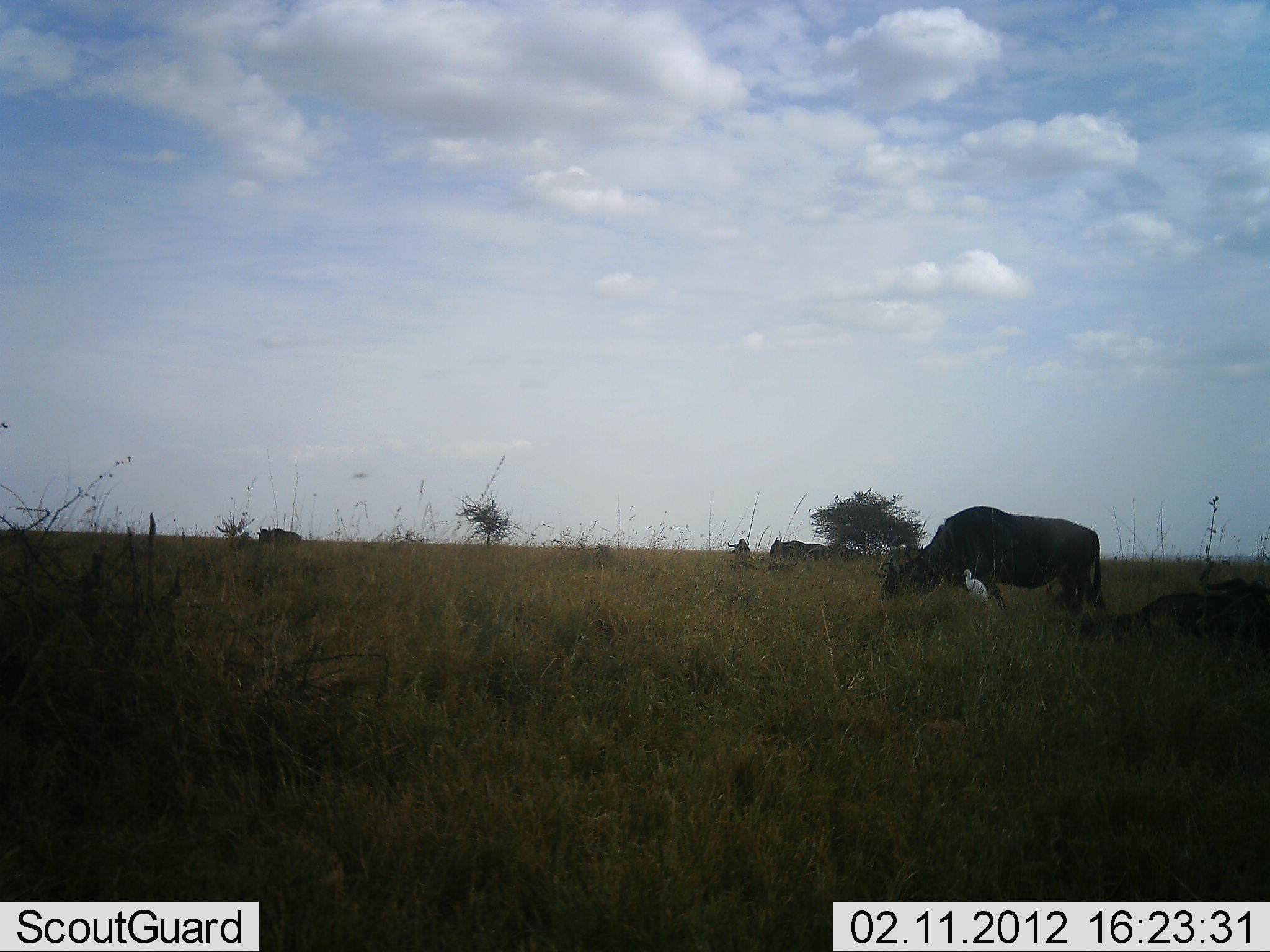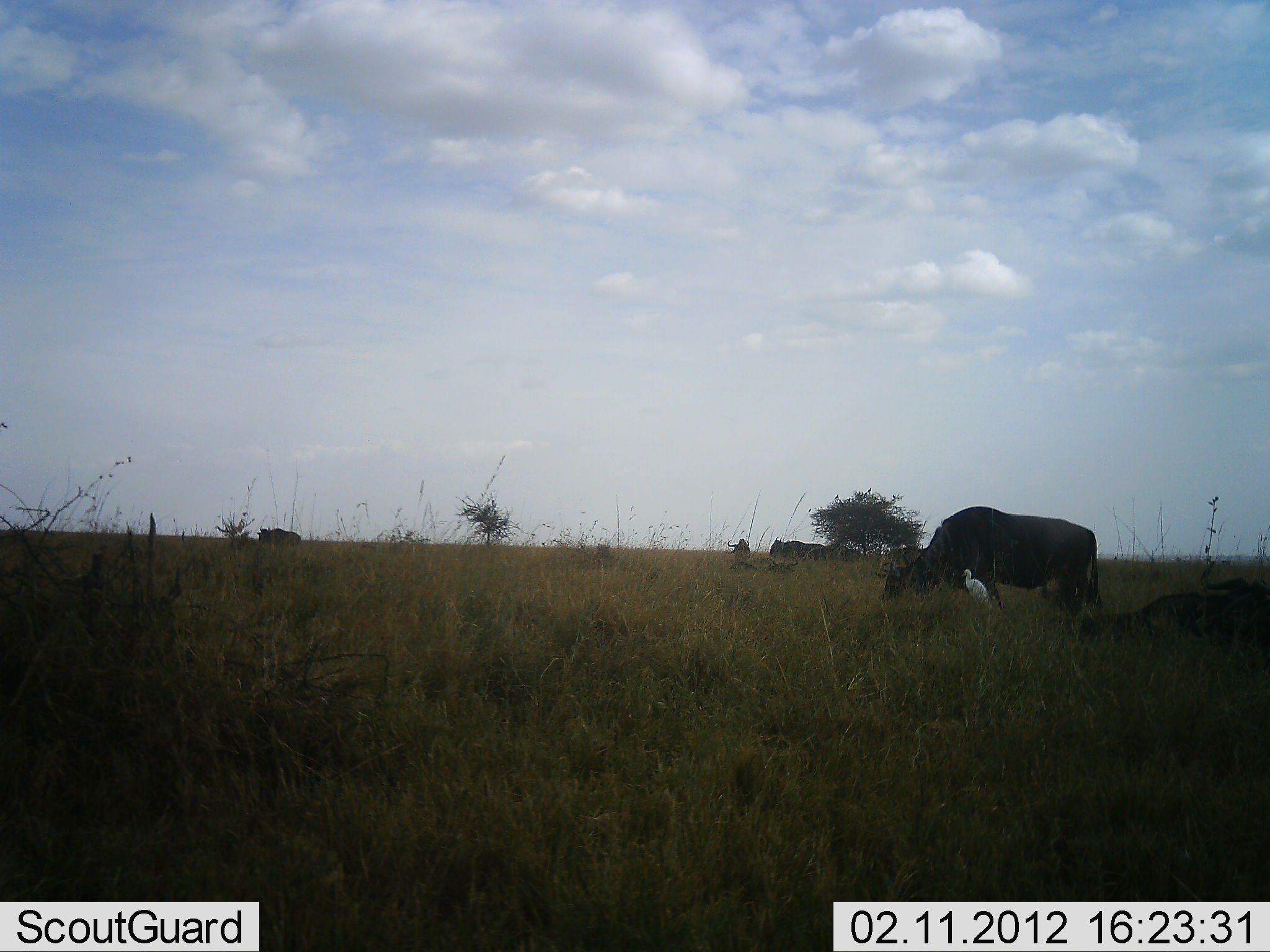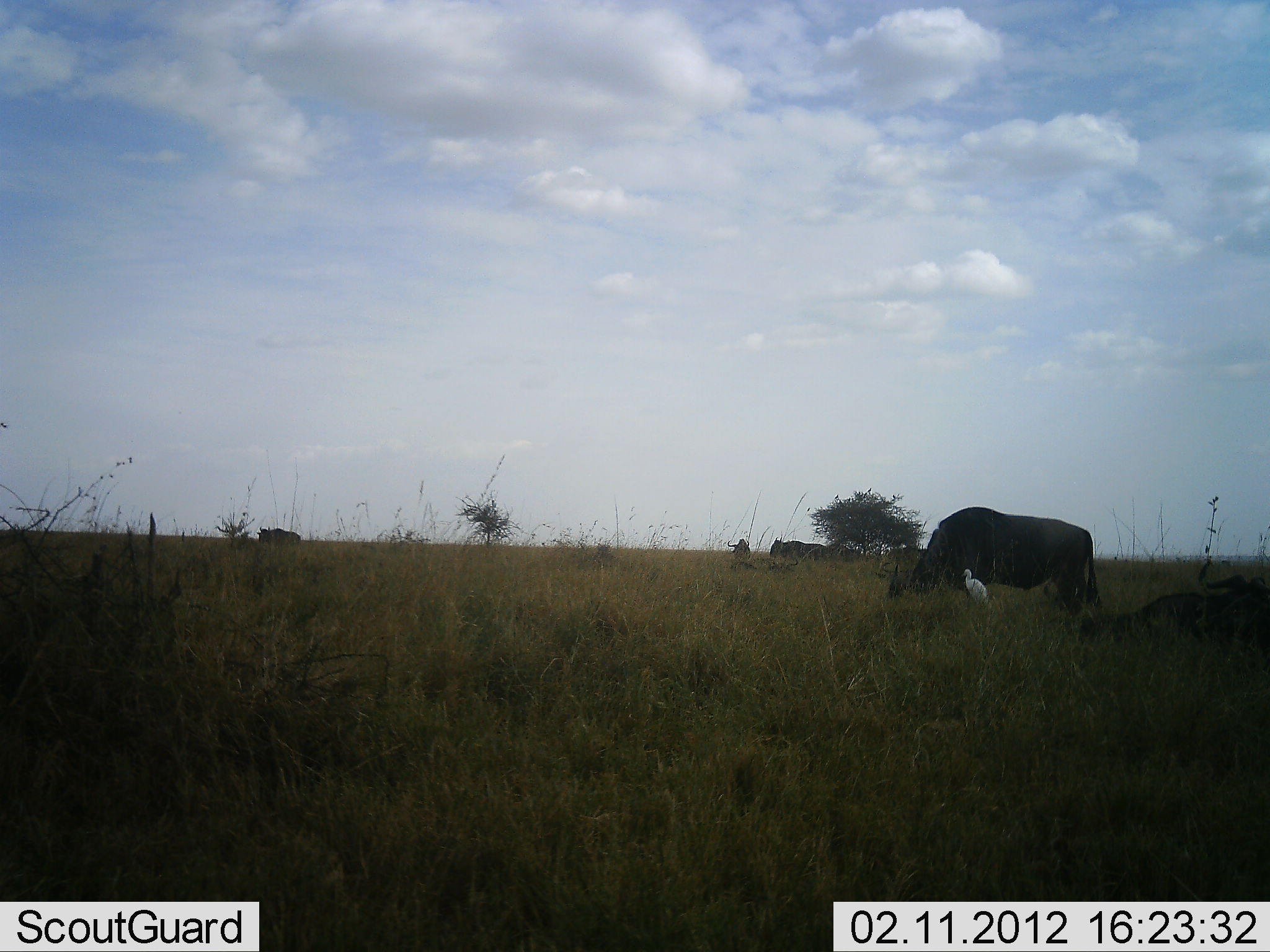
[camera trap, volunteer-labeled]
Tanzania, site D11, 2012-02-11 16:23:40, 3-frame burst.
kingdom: Animalia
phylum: Chordata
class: Aves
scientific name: Aves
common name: bird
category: otherbird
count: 1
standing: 100%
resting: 0%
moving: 0%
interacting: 0%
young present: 0%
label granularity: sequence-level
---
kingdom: Animalia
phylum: Chordata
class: Mammalia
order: Artiodactyla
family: Bovidae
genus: Connochaetes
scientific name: Connochaetes taurinus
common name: blue wildebeest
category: wildebeest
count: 2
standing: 47%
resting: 60%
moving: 0%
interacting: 0%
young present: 0%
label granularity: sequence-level